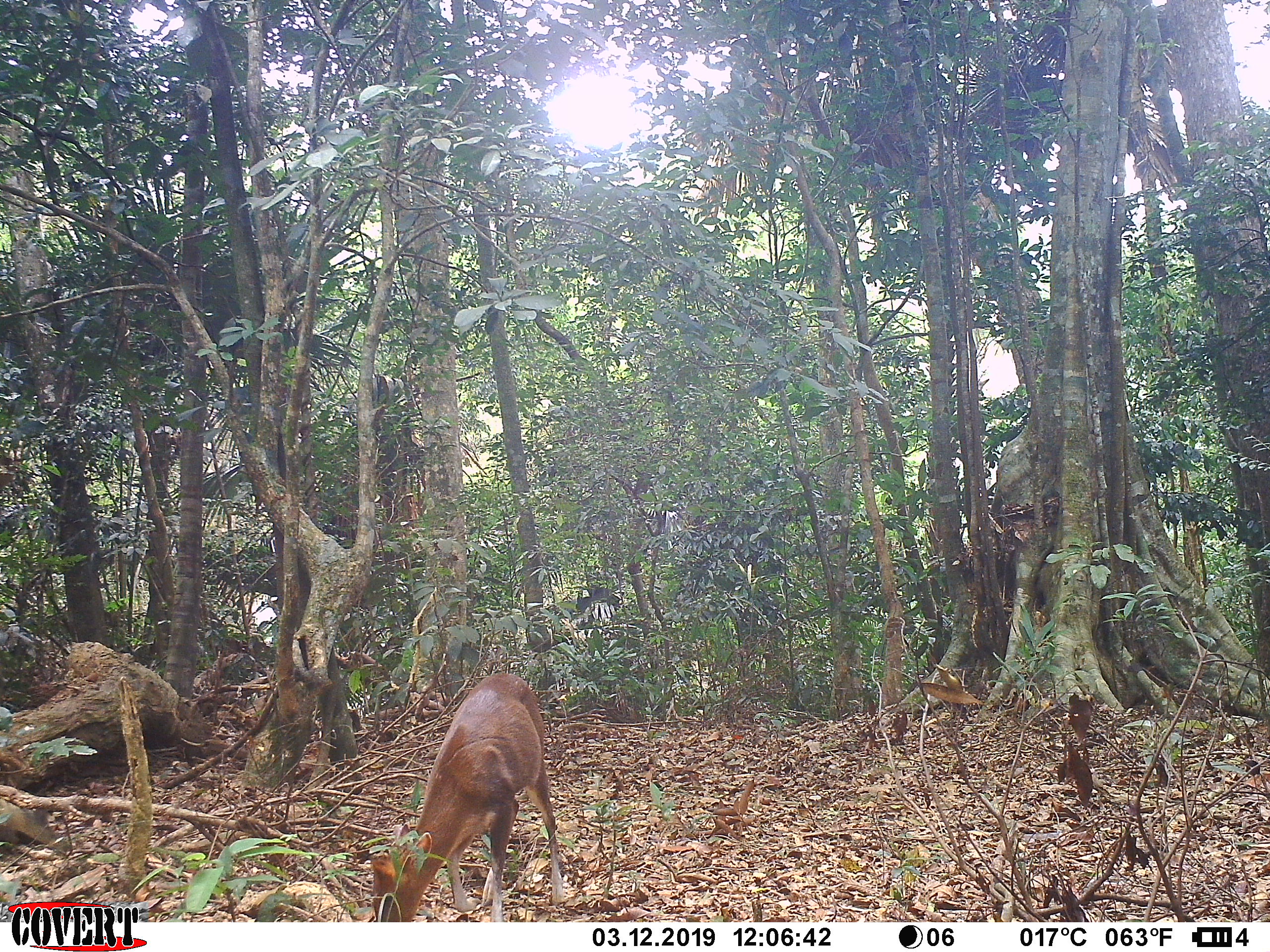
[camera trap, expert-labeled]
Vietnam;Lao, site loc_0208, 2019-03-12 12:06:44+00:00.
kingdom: Animalia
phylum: Chordata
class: Mammalia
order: Artiodactyla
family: Cervidae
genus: Muntiacus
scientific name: Muntiacus rooseveltorum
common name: roosevelt's muntjac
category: roosevelts muntjac group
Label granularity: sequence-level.